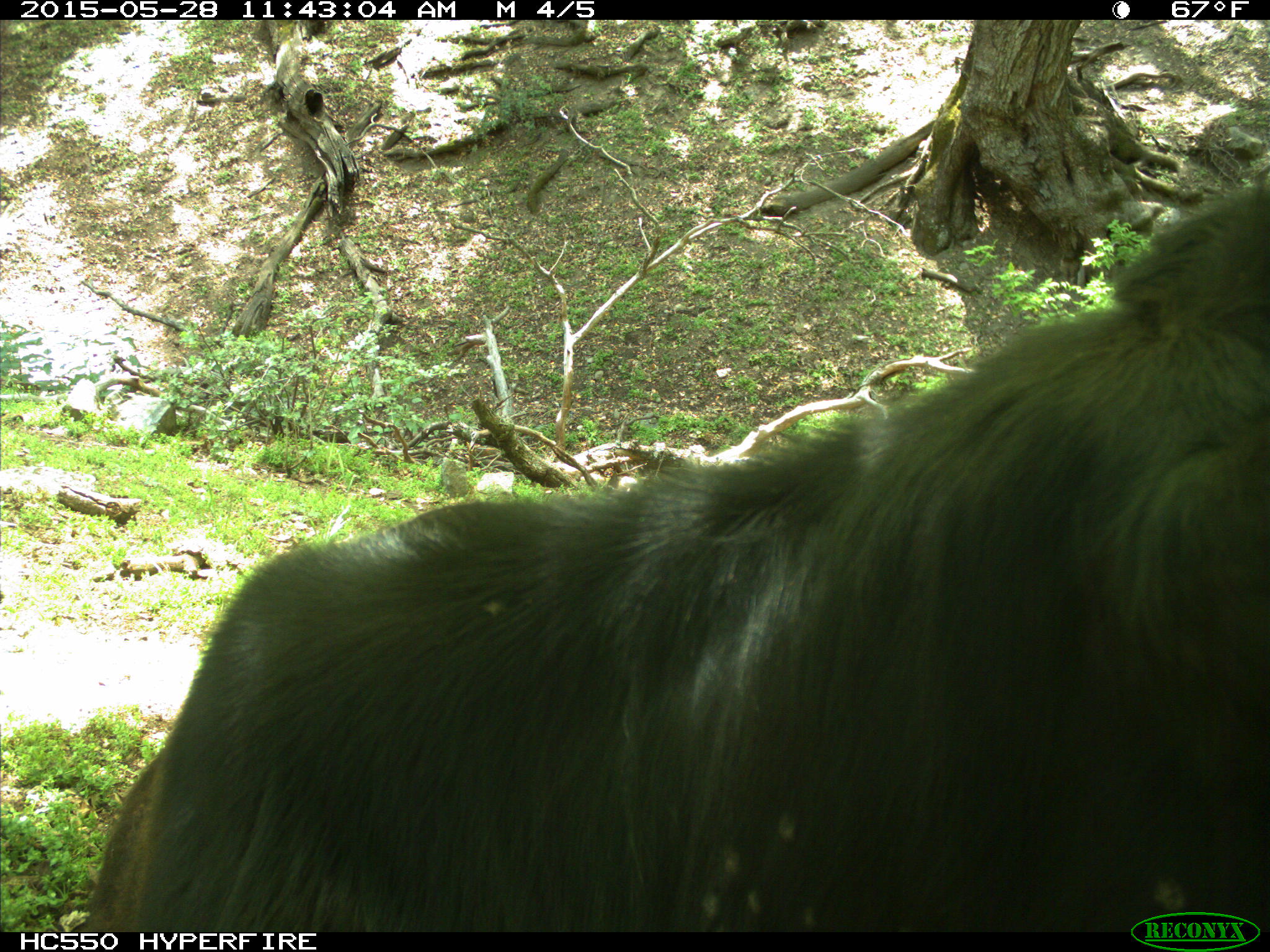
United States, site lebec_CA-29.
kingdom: Animalia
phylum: Chordata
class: Mammalia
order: Artiodactyla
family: Bovidae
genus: Bos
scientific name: Bos taurus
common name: domestic cow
Bos taurus (domestic cow).